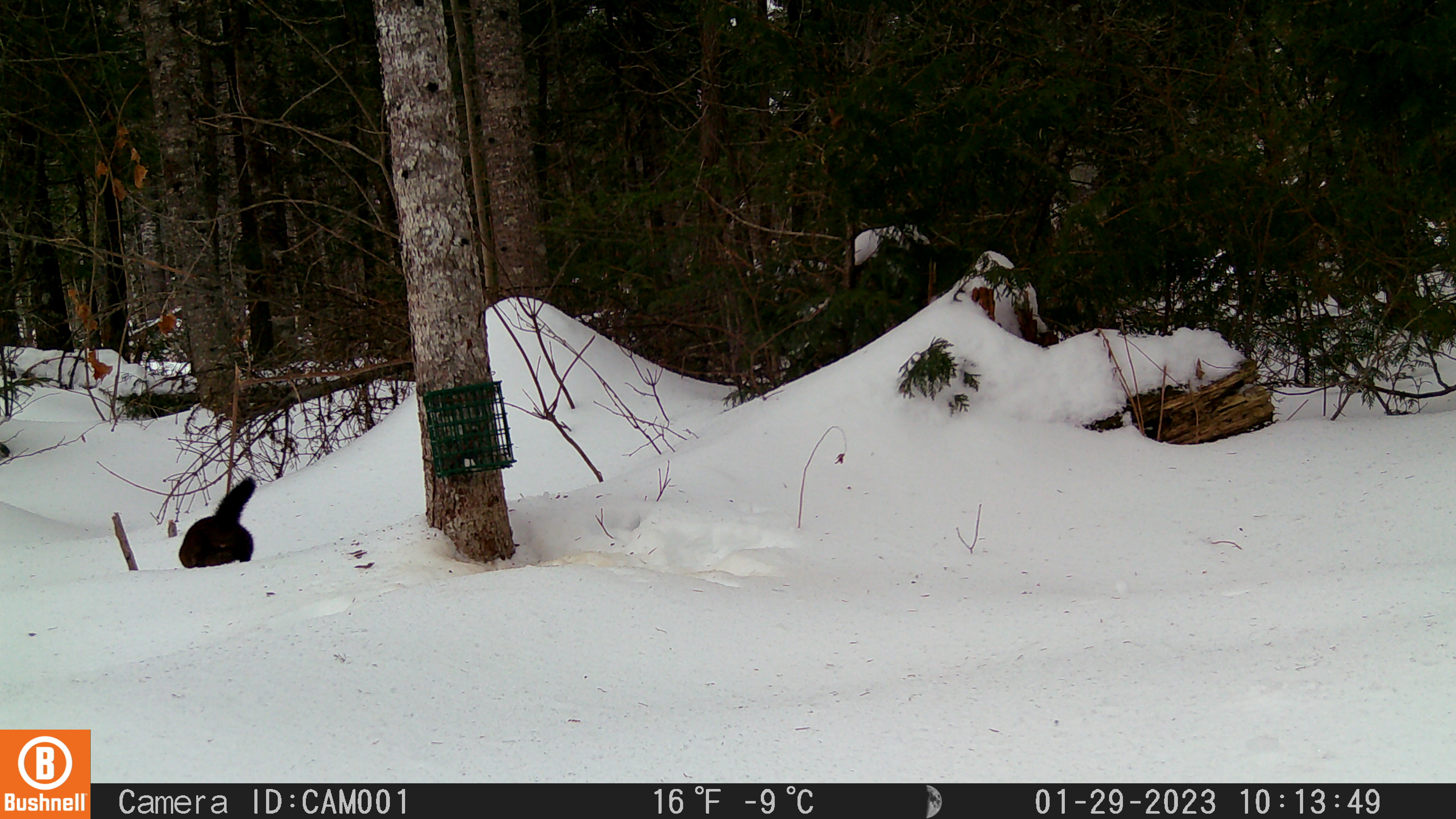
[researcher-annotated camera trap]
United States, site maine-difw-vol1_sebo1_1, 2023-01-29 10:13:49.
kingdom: Animalia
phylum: Chordata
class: Mammalia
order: Carnivora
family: Mustelidae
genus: Neogale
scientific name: Neogale vison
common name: american mink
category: mink